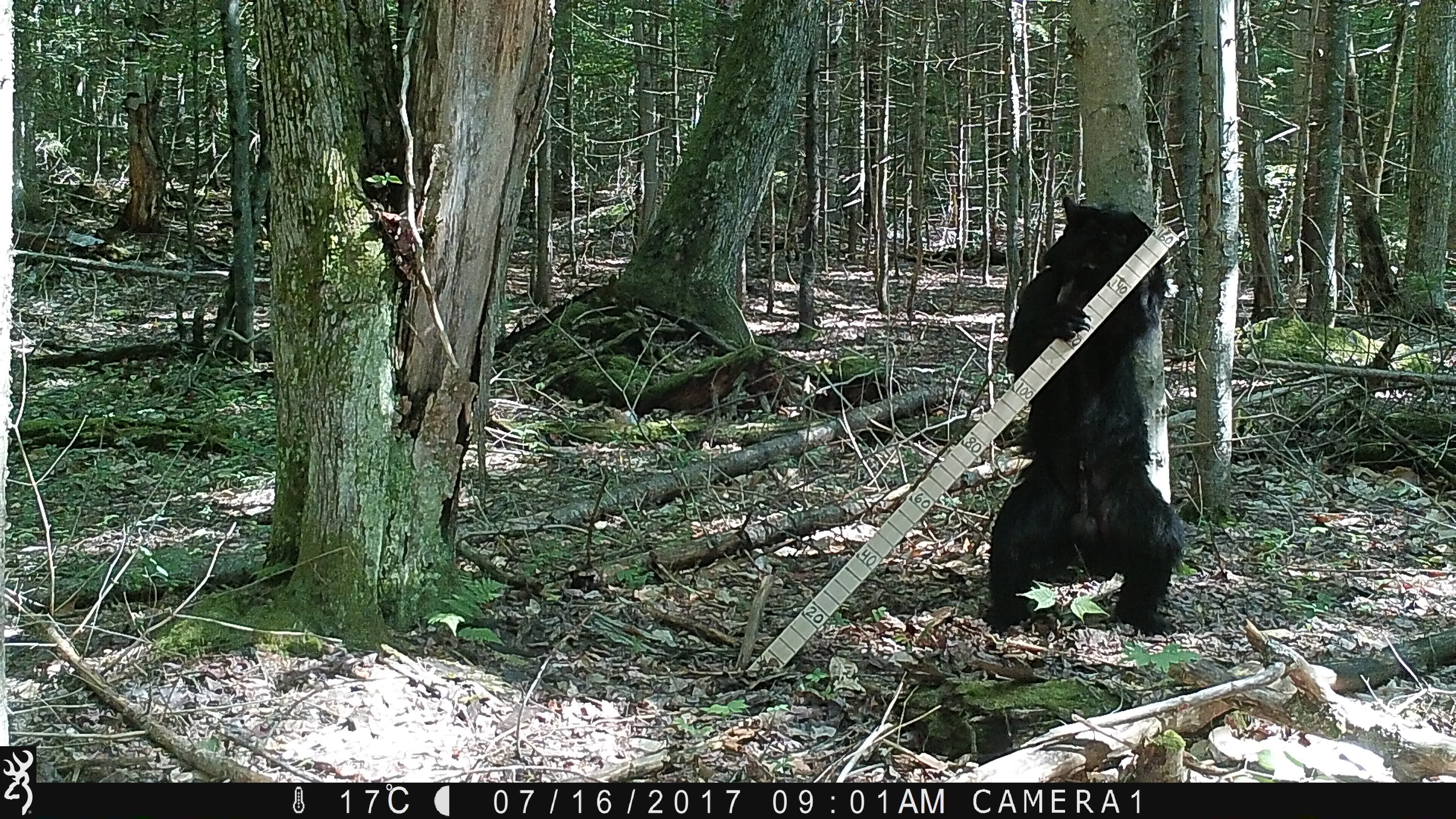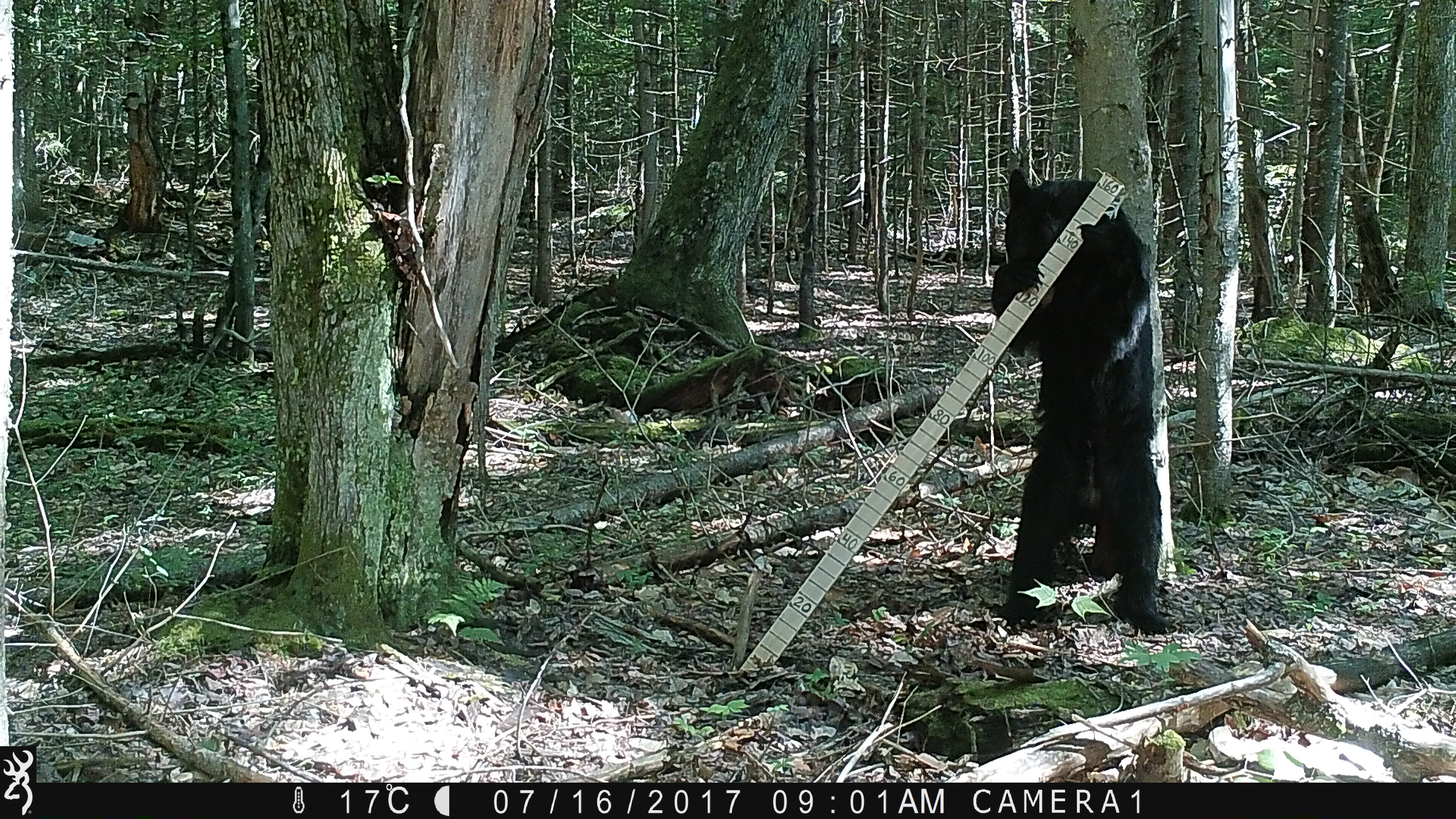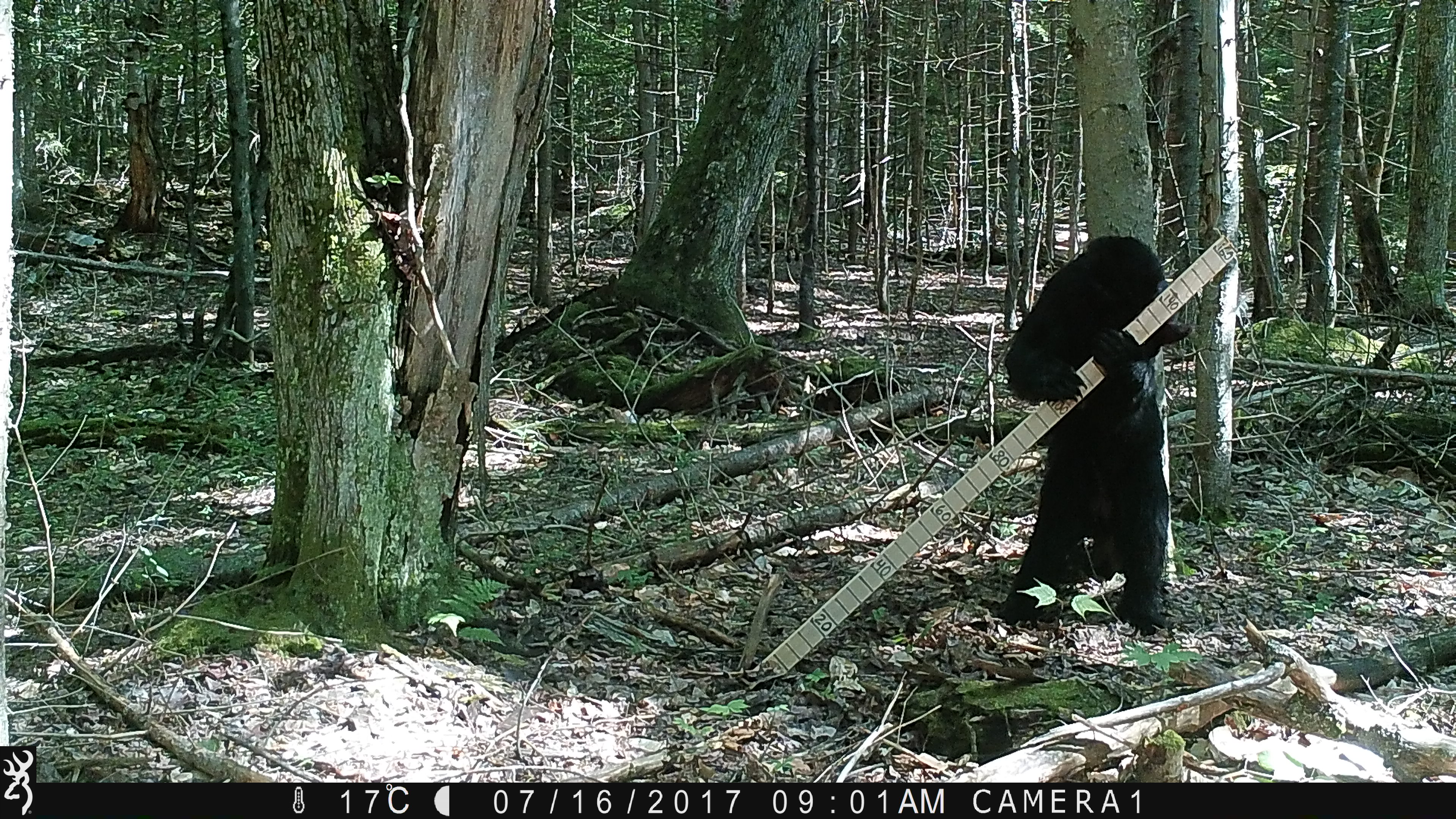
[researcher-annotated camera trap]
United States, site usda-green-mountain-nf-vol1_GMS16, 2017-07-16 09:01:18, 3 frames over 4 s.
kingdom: Animalia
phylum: Chordata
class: Mammalia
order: Carnivora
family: Ursidae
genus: Ursus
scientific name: Ursus americanus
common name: black bear